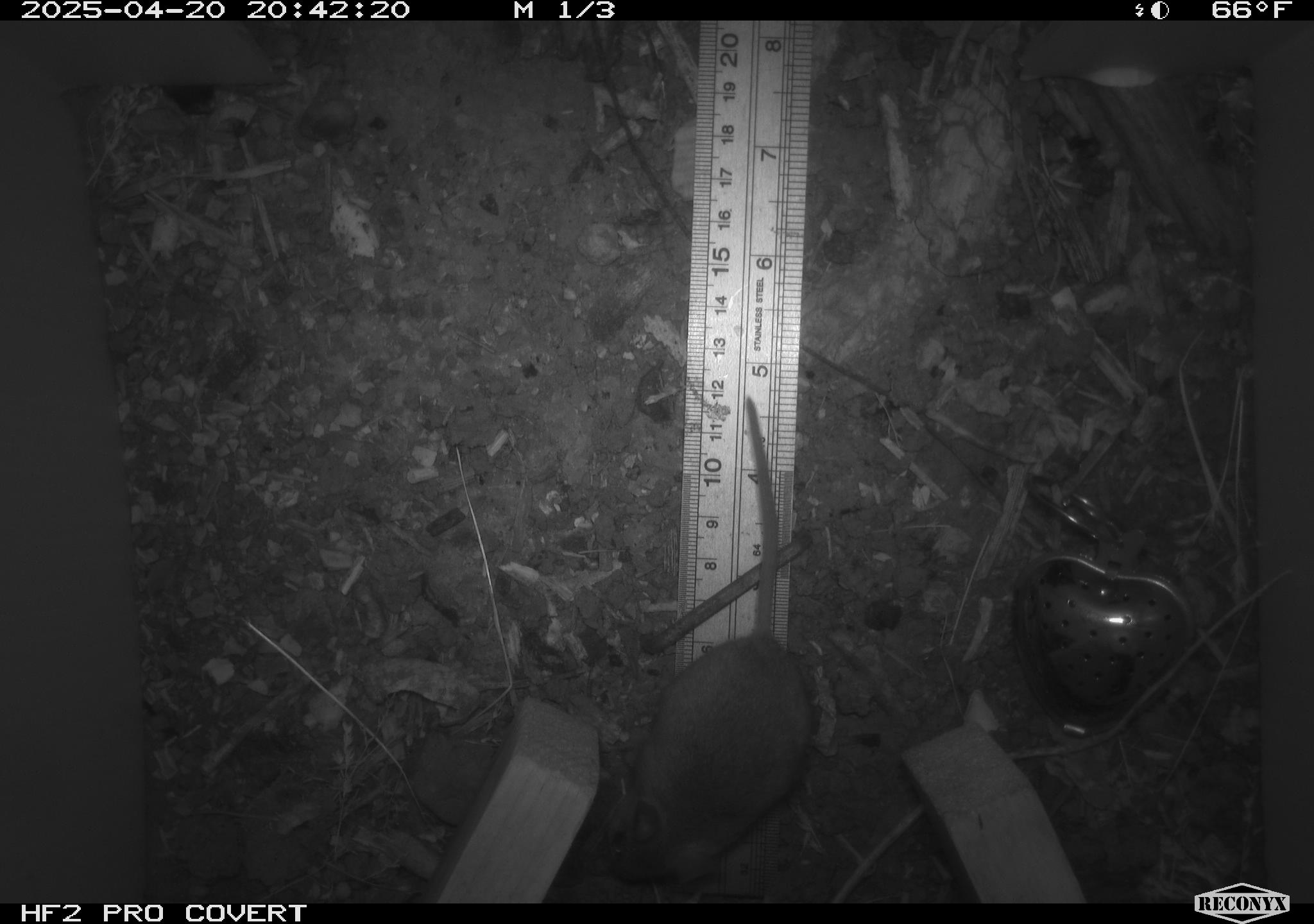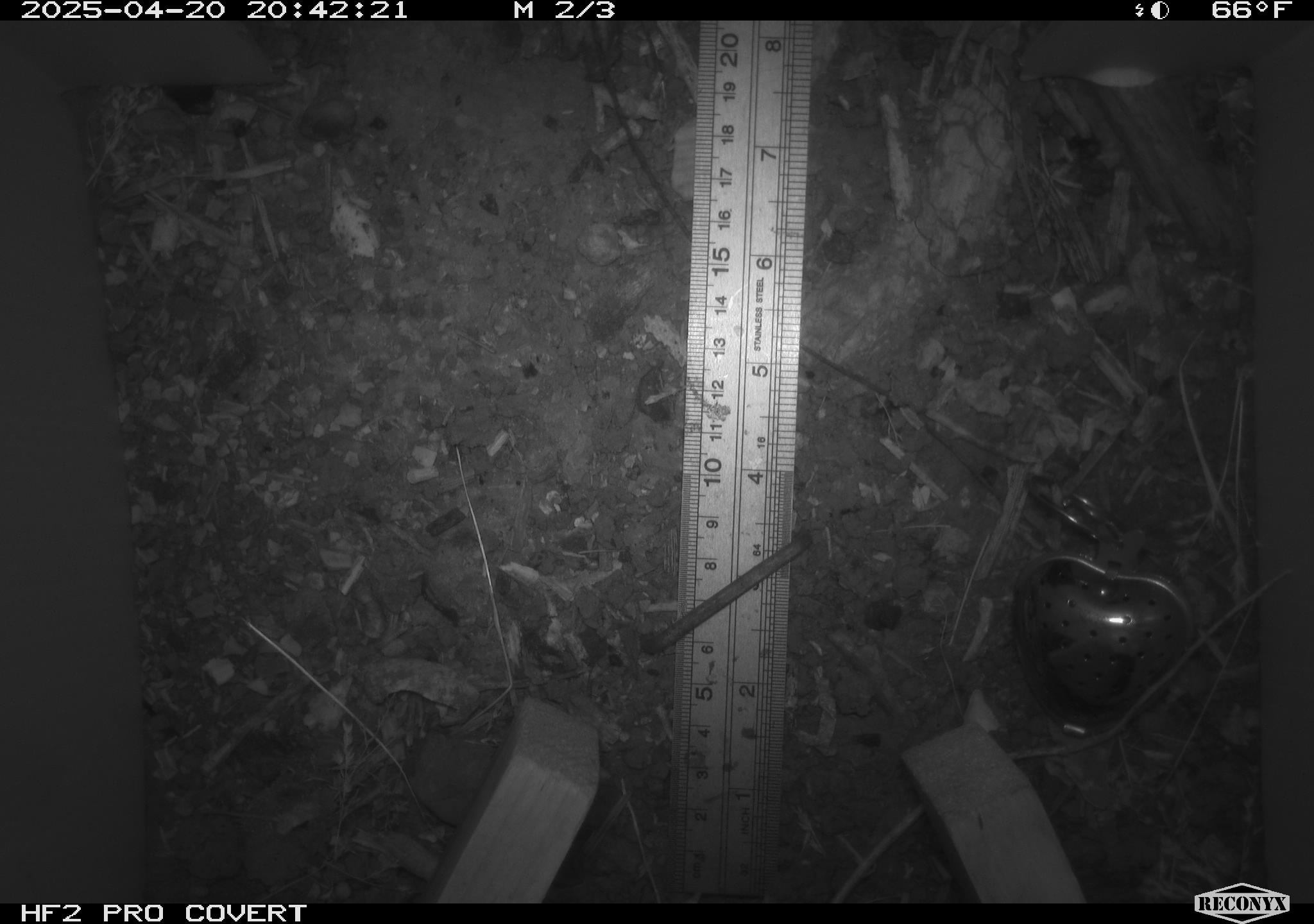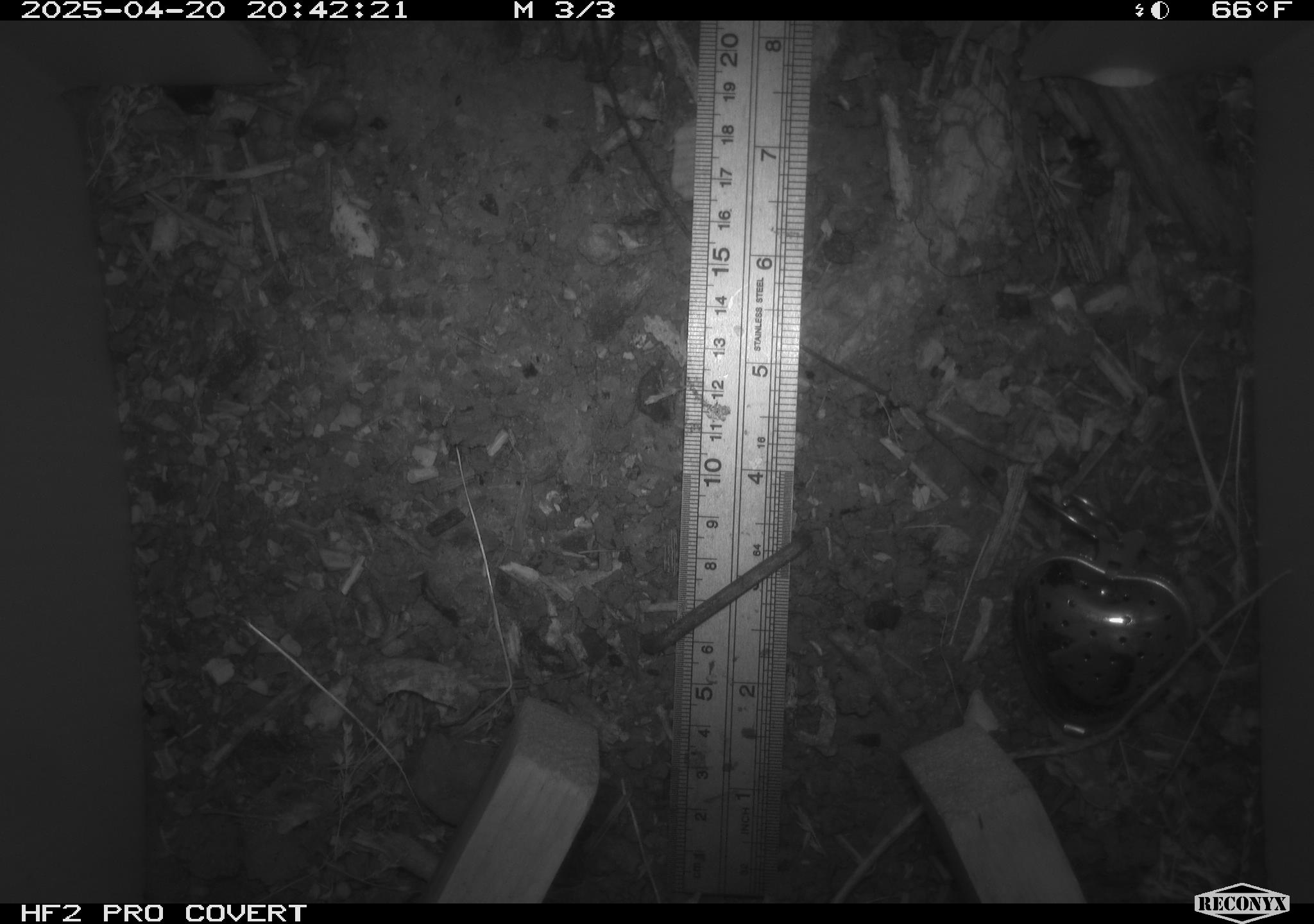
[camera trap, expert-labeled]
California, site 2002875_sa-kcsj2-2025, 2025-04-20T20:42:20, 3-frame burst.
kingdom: Animalia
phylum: Chordata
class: Mammalia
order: Rodentia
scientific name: Rodentia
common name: rodent